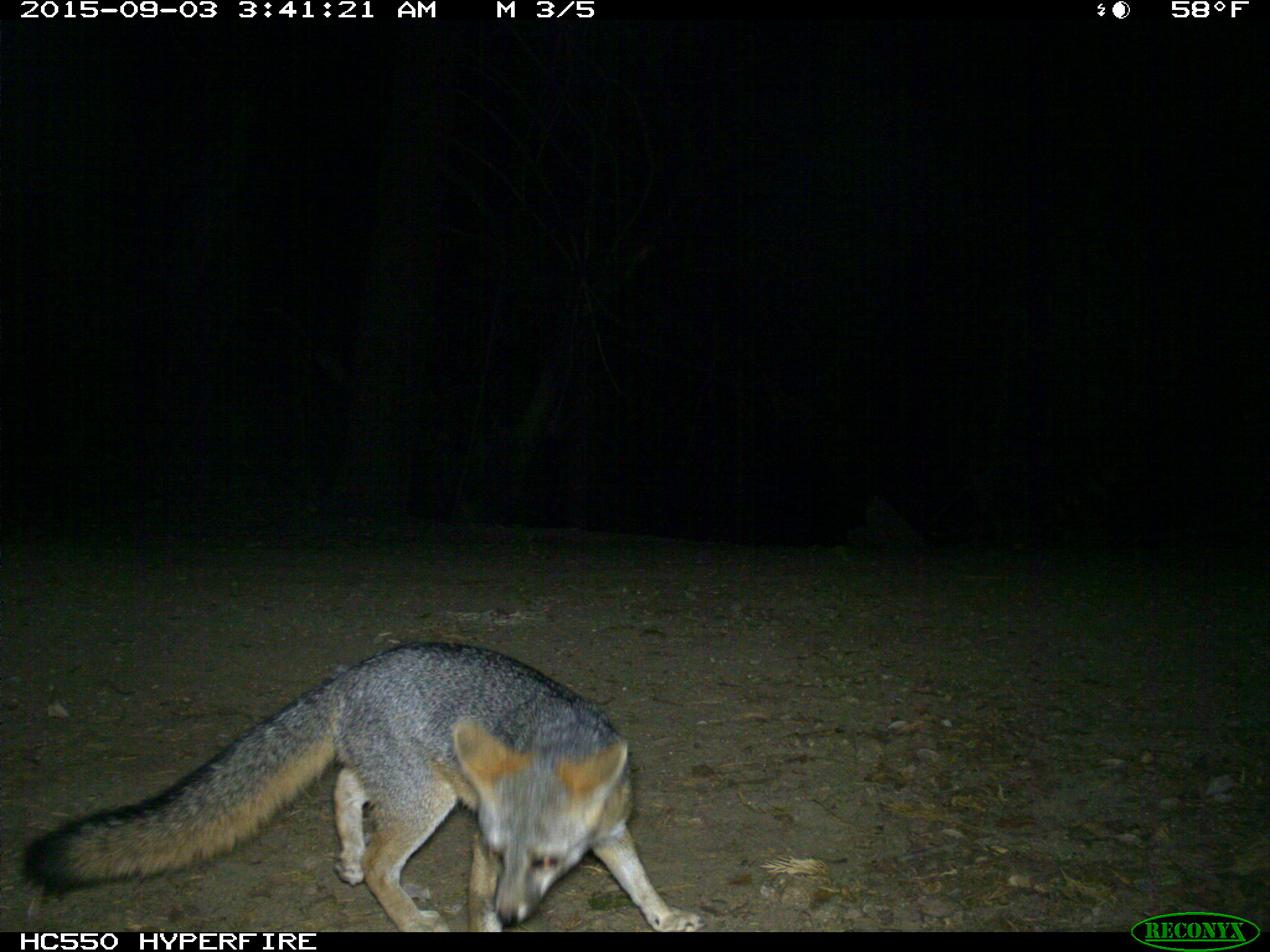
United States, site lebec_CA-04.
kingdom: Animalia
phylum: Chordata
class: Mammalia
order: Carnivora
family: Canidae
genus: Urocyon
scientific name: Urocyon cinereoargenteus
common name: gray fox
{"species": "Urocyon cinereoargenteus (gray fox)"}